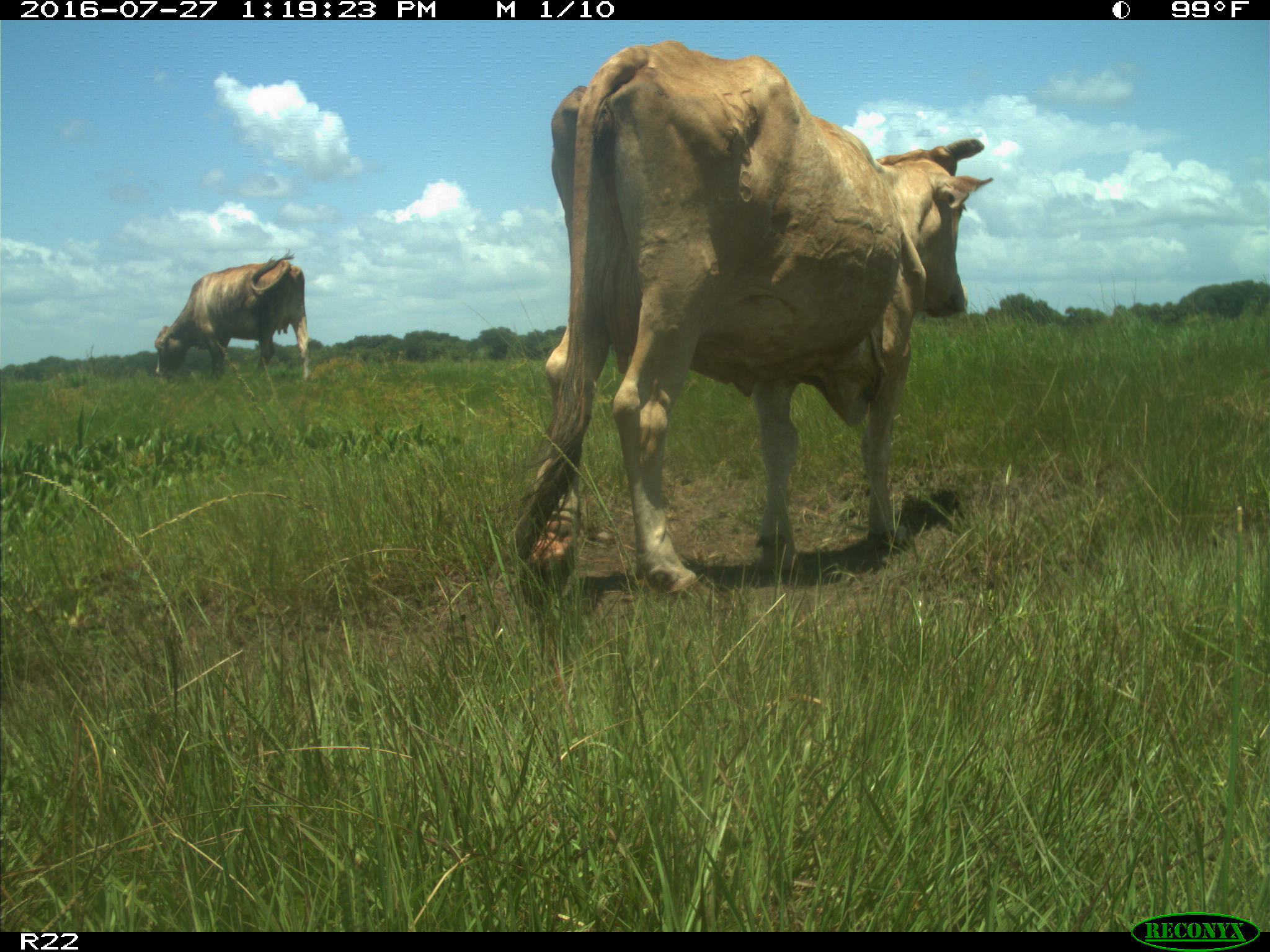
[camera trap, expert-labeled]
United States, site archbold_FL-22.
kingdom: Animalia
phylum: Chordata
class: Mammalia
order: Artiodactyla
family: Bovidae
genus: Bos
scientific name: Bos taurus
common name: domestic cow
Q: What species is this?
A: Bos taurus (domestic cow).